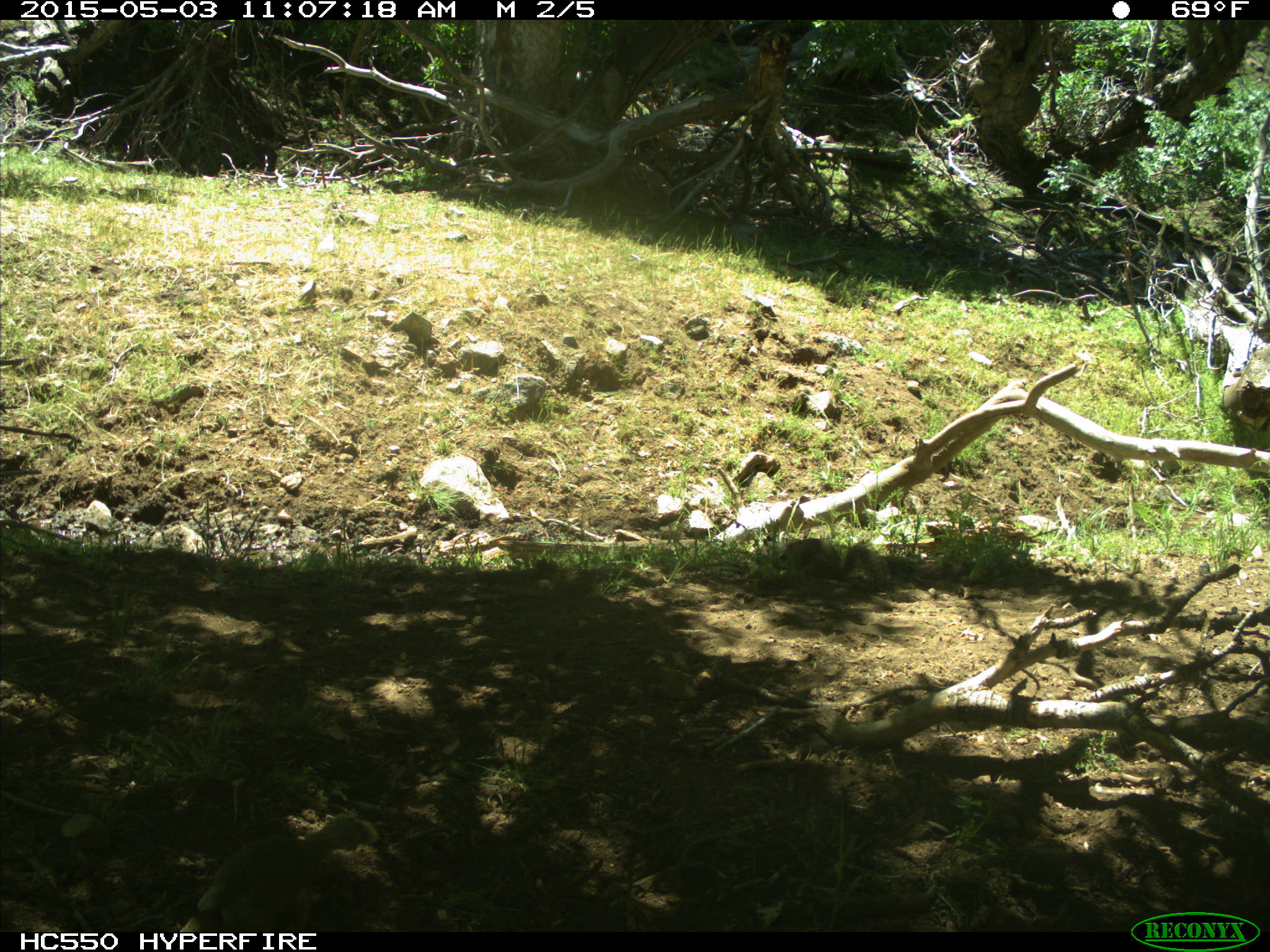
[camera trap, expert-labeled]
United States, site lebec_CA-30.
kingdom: Animalia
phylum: Chordata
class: Mammalia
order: Rodentia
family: Sciuridae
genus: Otospermophilus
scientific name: Otospermophilus beecheyi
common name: california ground squirrel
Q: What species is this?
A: Otospermophilus beecheyi (california ground squirrel).